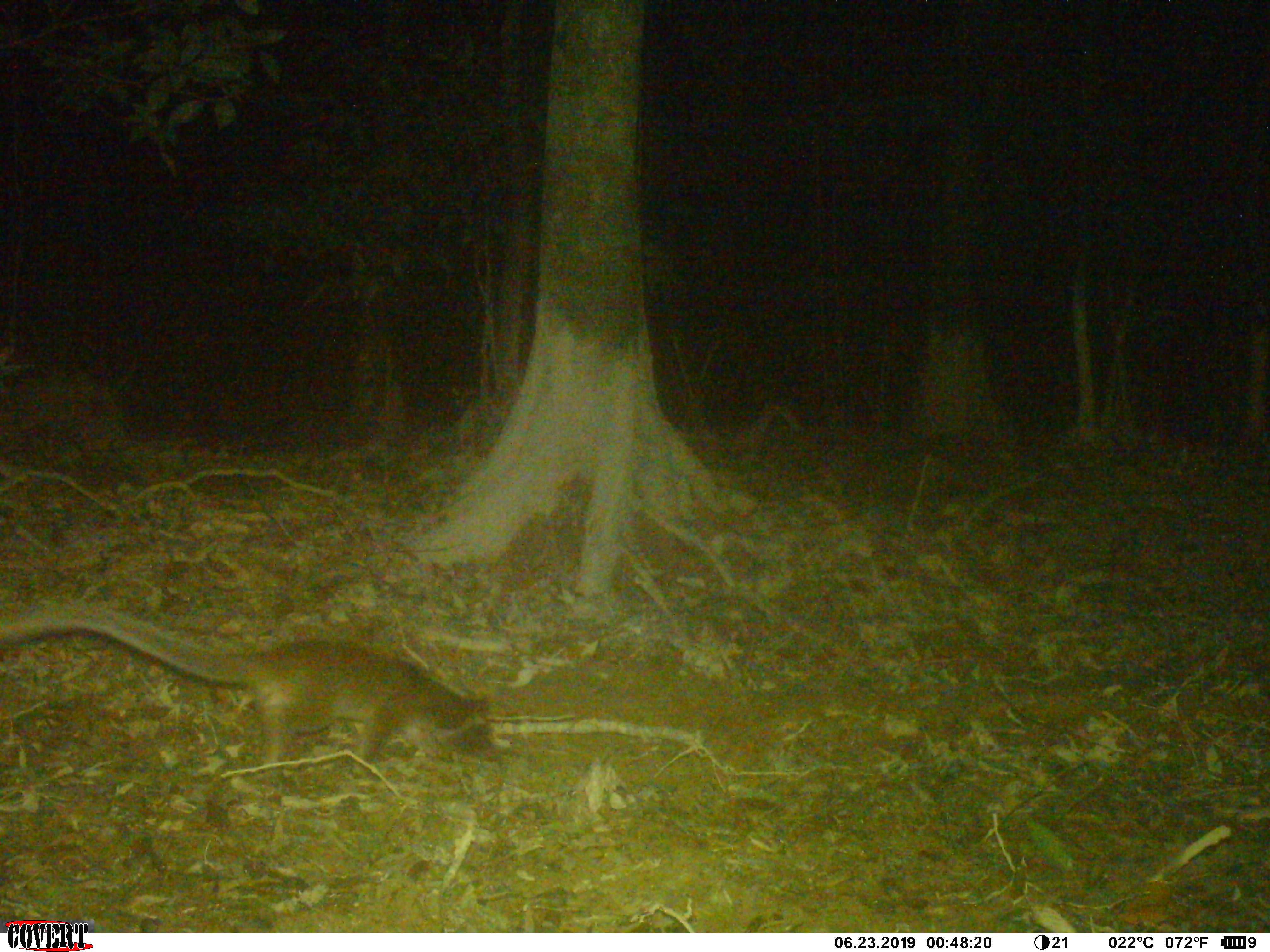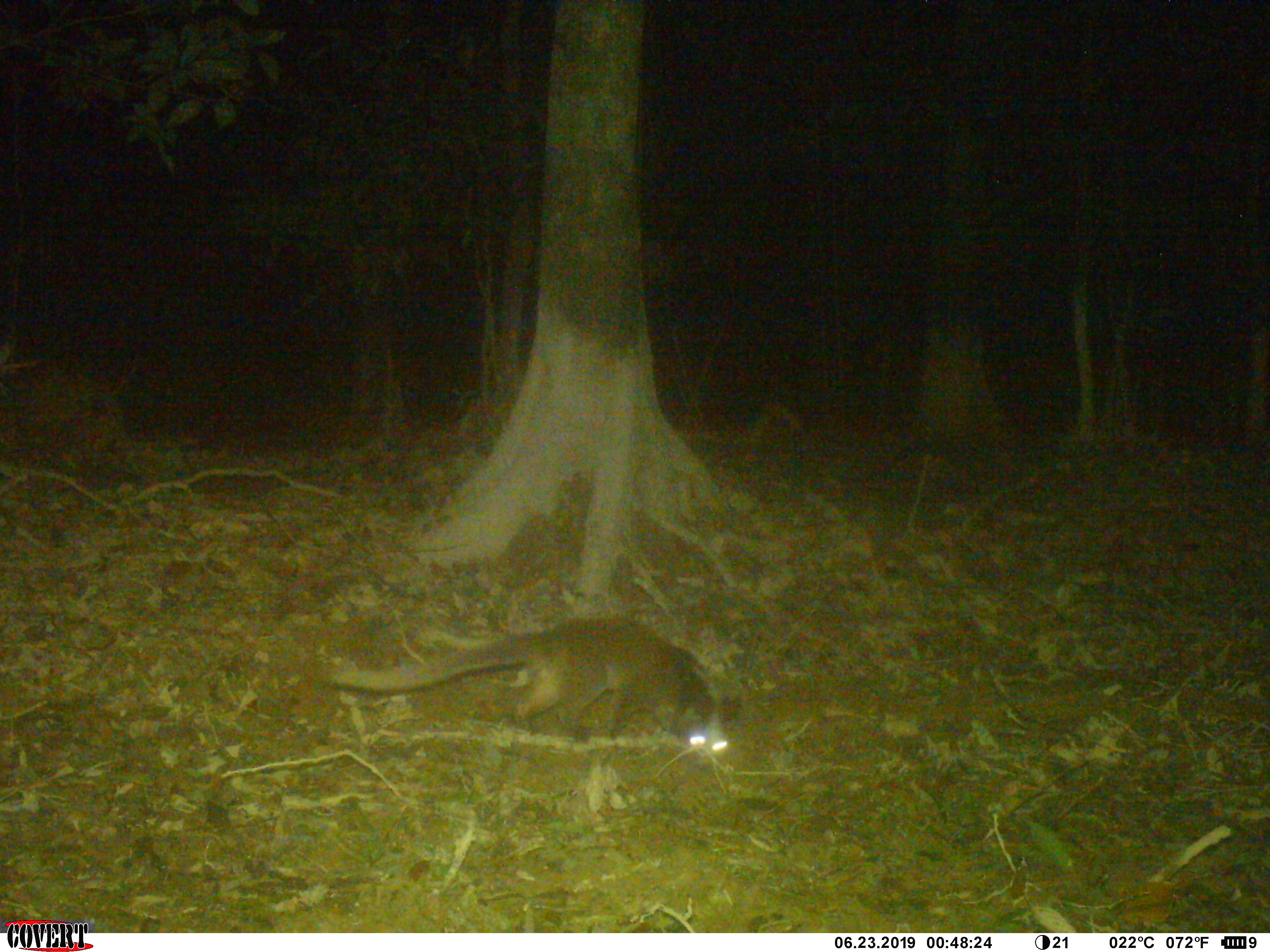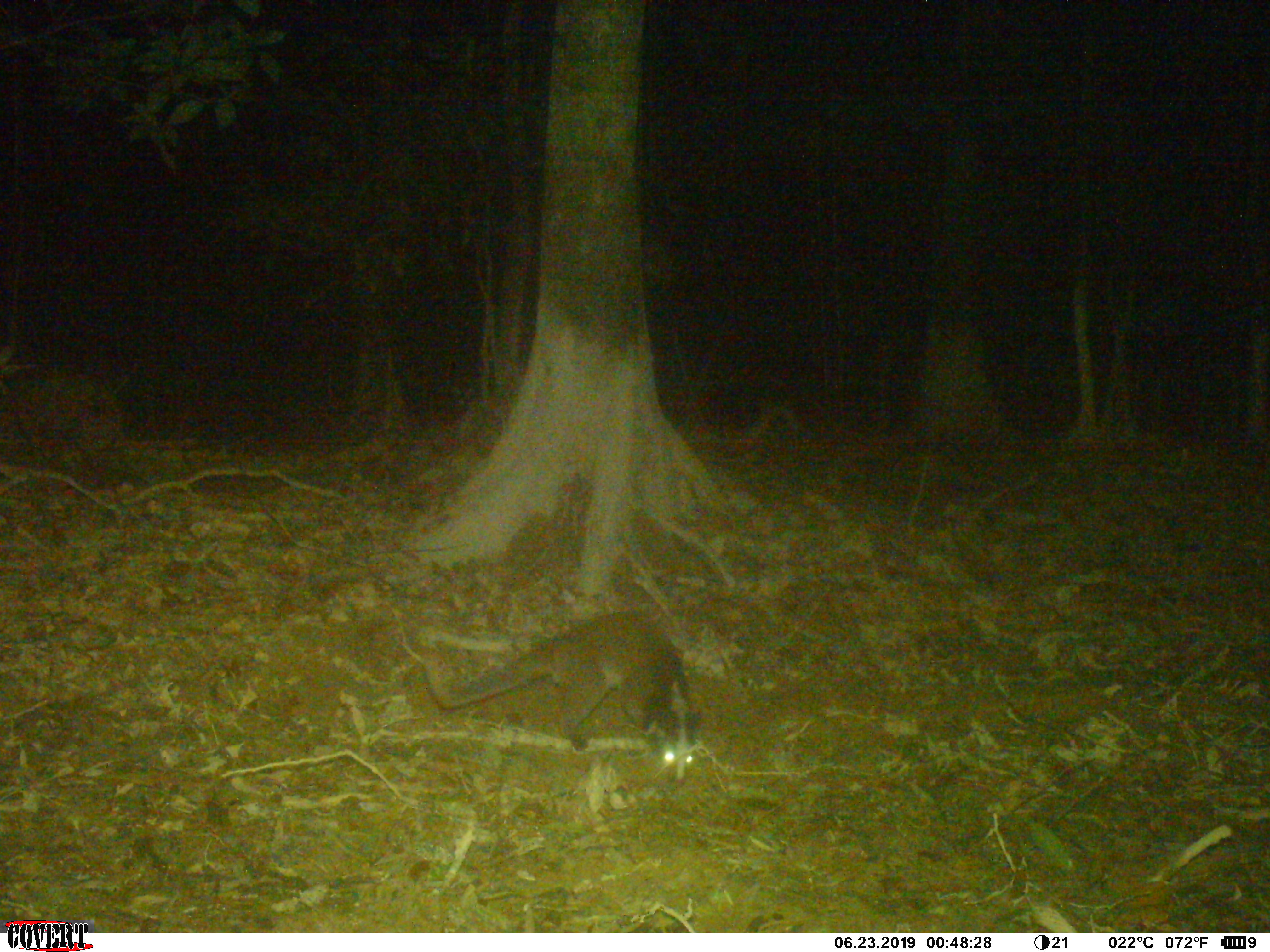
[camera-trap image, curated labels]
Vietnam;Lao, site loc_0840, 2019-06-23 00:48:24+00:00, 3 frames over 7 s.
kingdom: Animalia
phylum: Chordata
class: Mammalia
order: Carnivora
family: Viverridae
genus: Paguma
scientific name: Paguma larvata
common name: masked palm civet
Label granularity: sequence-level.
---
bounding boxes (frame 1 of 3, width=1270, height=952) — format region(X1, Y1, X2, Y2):
masked palm civet: region(0, 598, 505, 784)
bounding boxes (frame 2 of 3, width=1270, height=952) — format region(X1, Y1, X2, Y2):
masked palm civet: region(326, 615, 729, 757)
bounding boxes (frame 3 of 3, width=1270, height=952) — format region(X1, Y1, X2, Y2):
masked palm civet: region(423, 610, 703, 780)